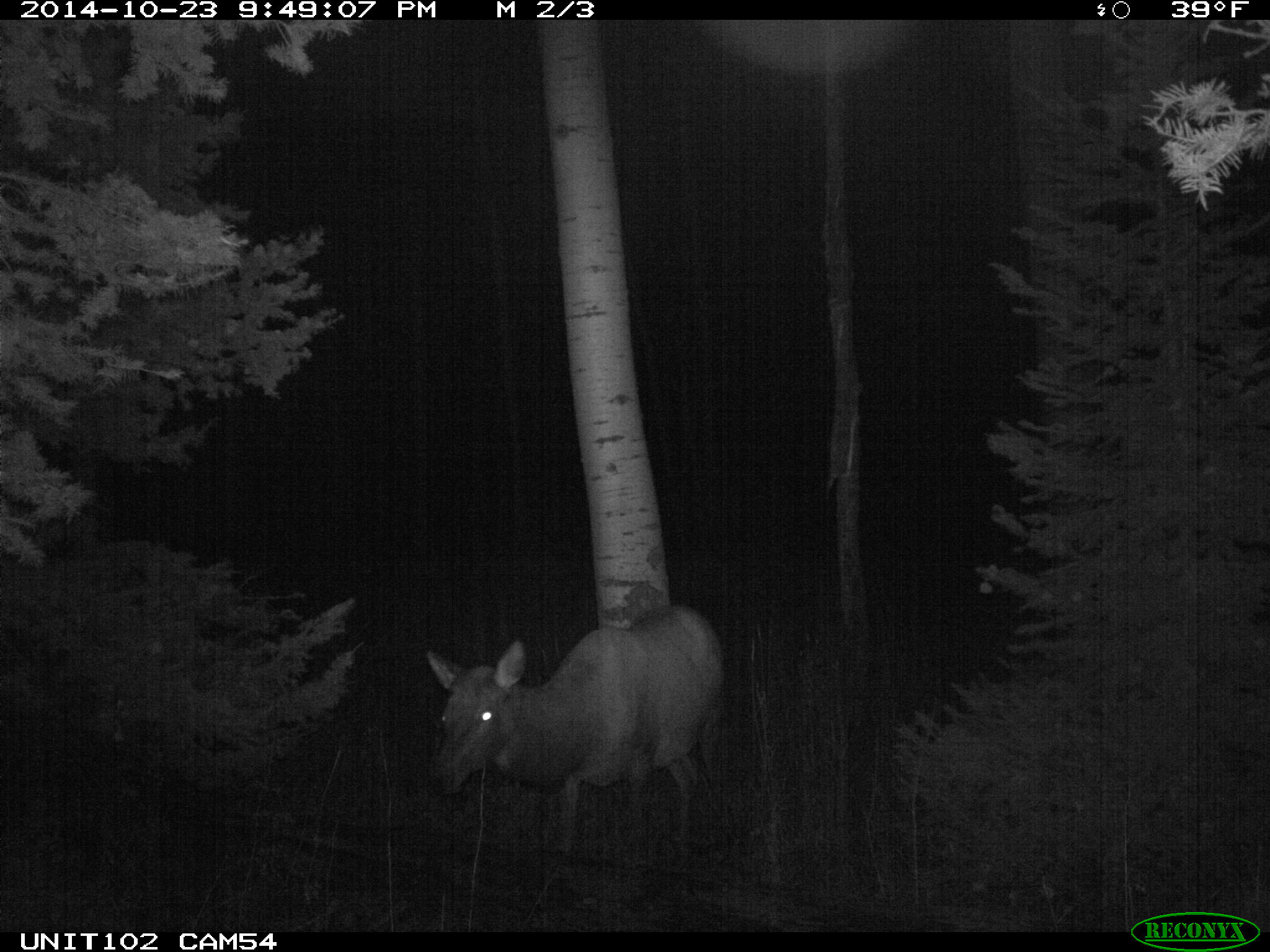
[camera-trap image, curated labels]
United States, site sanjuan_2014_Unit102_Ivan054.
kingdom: Animalia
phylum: Chordata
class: Mammalia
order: Artiodactyla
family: Cervidae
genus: Cervus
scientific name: Cervus elaphus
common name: red deer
Cervus elaphus (red deer).